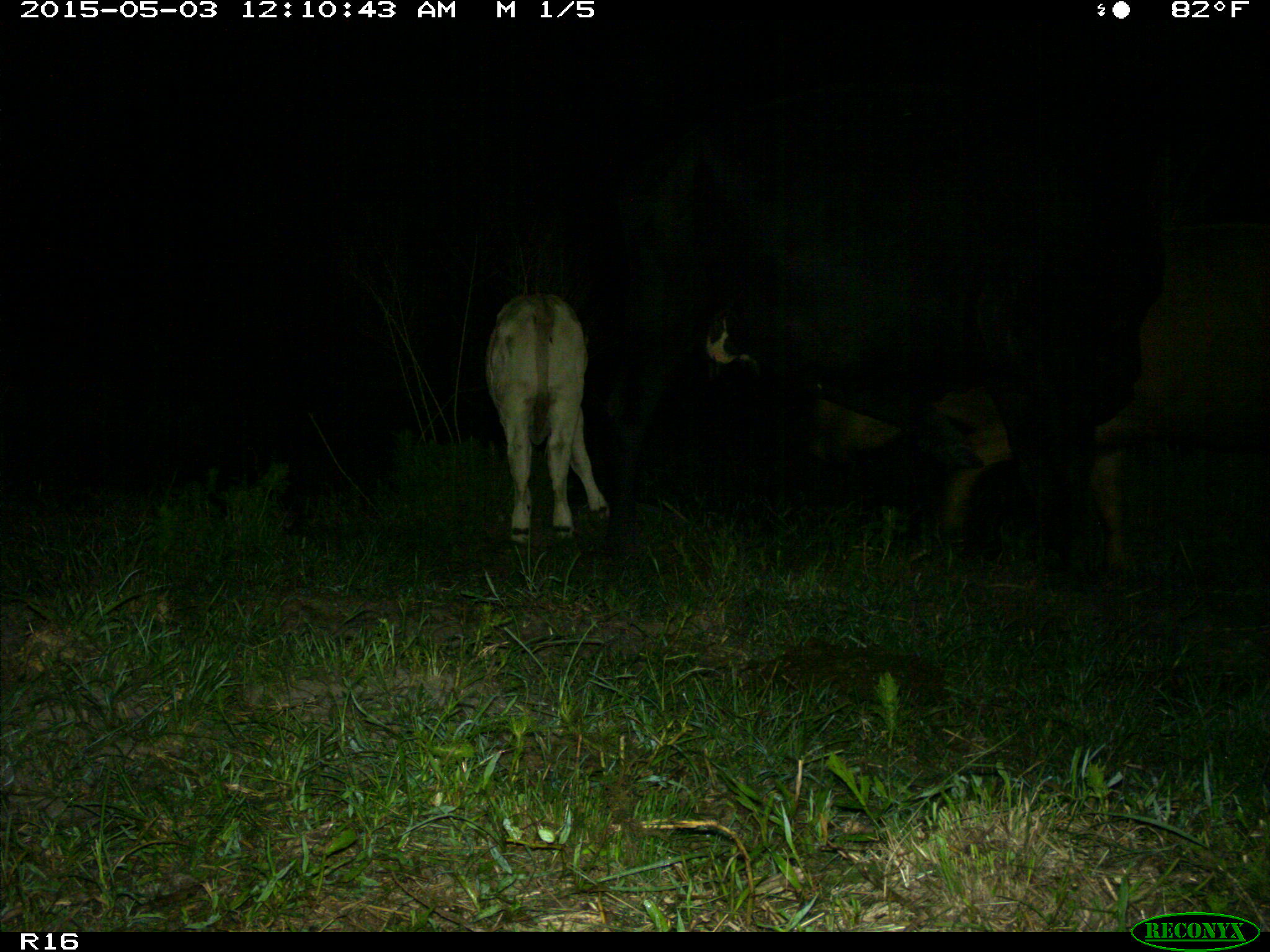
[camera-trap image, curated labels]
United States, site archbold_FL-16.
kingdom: Animalia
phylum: Chordata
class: Mammalia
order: Artiodactyla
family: Bovidae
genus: Bos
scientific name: Bos taurus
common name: domestic cow